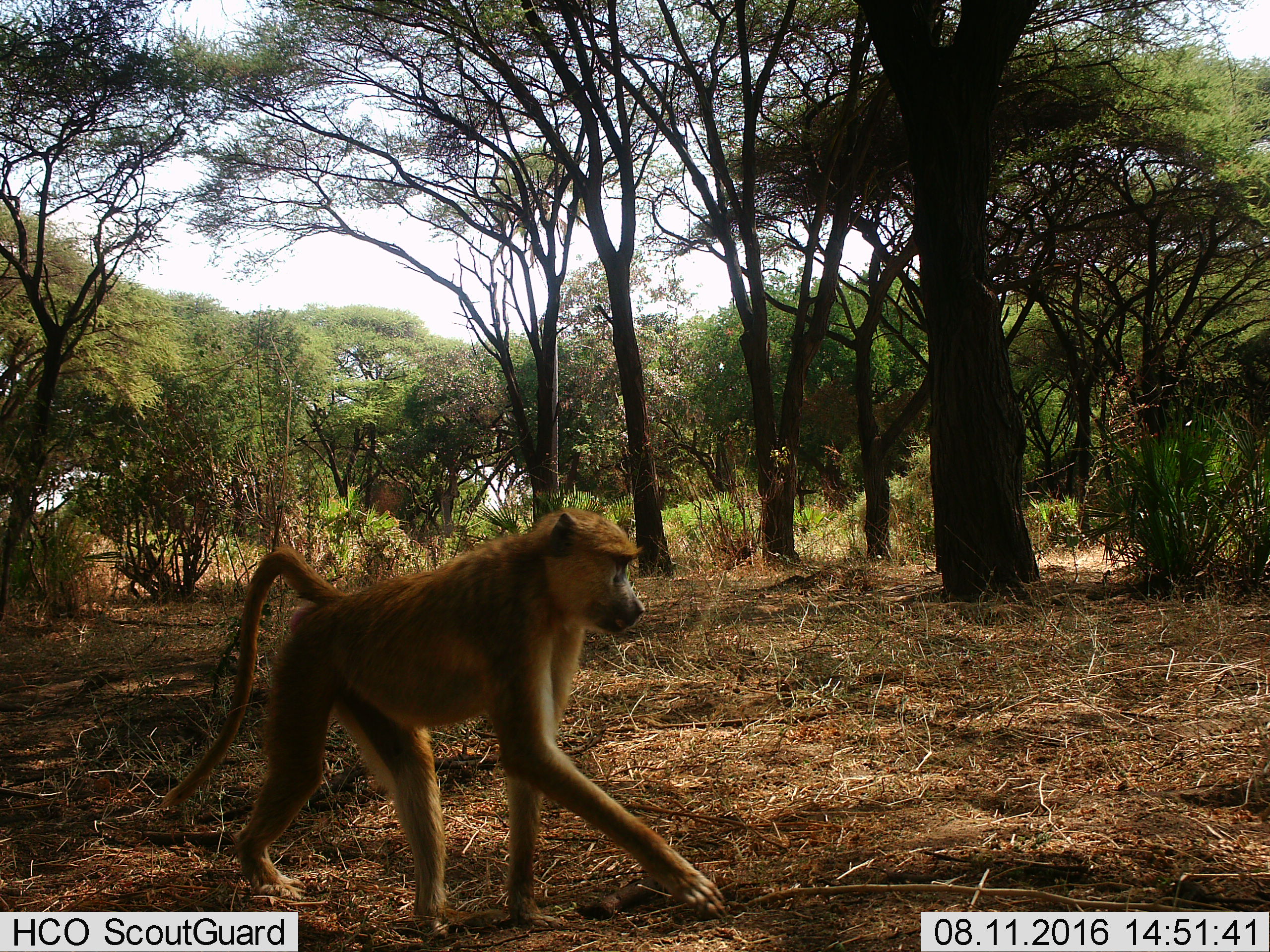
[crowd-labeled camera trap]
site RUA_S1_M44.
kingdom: Animalia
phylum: Chordata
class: Mammalia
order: Primates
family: Cercopithecidae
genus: Papio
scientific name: Papio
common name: baboon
Baboon (Papio), count 1. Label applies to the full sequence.